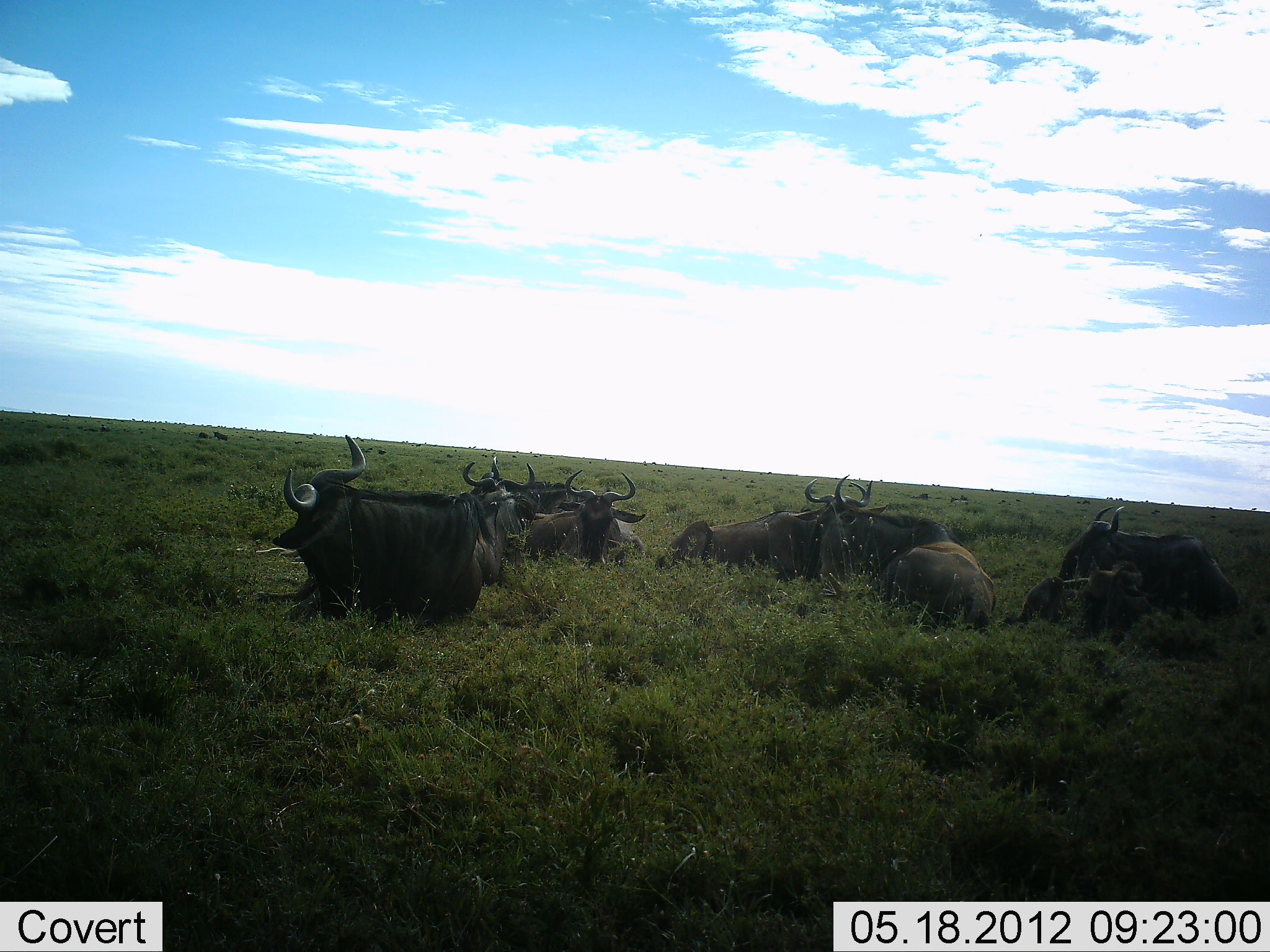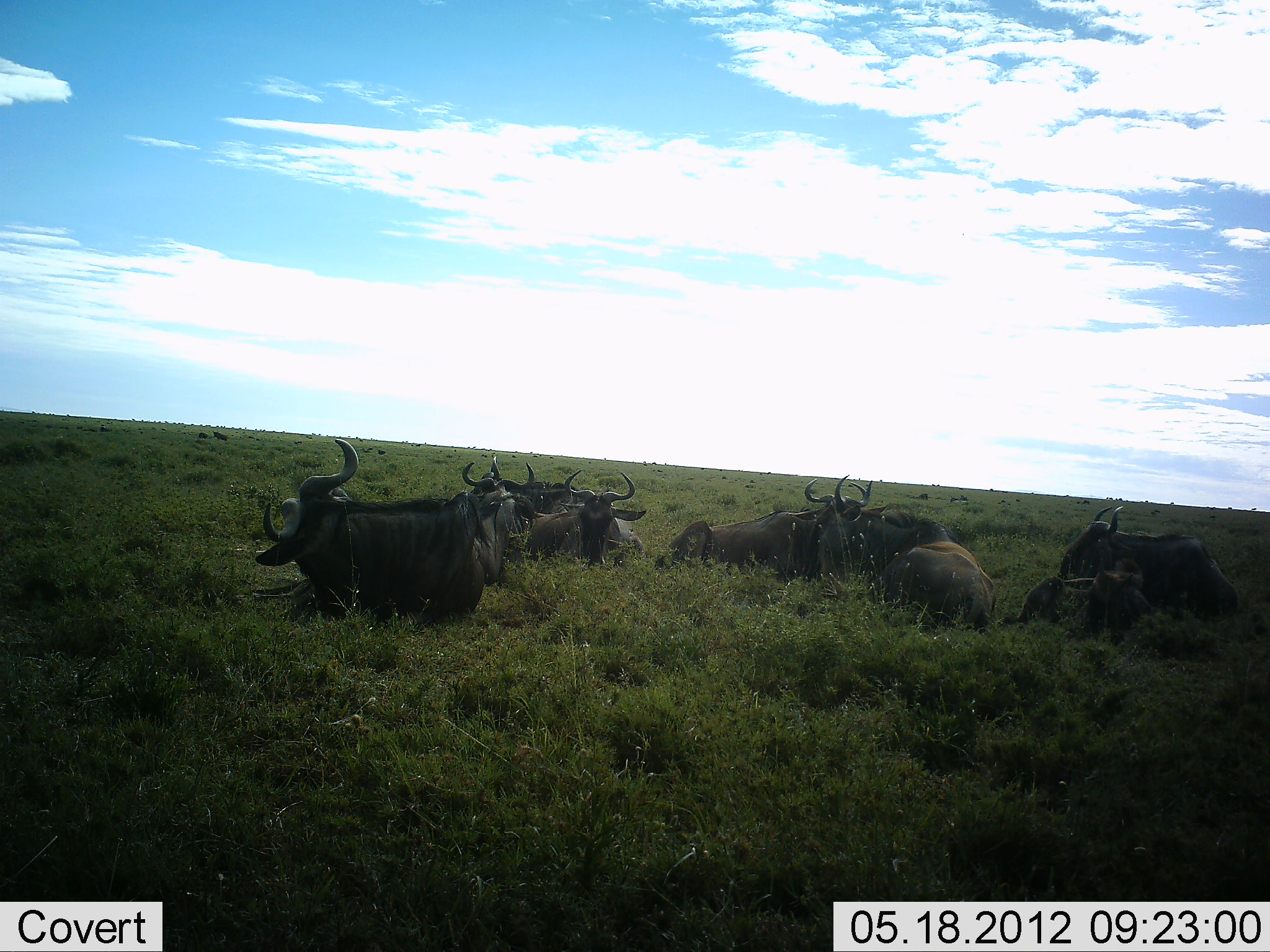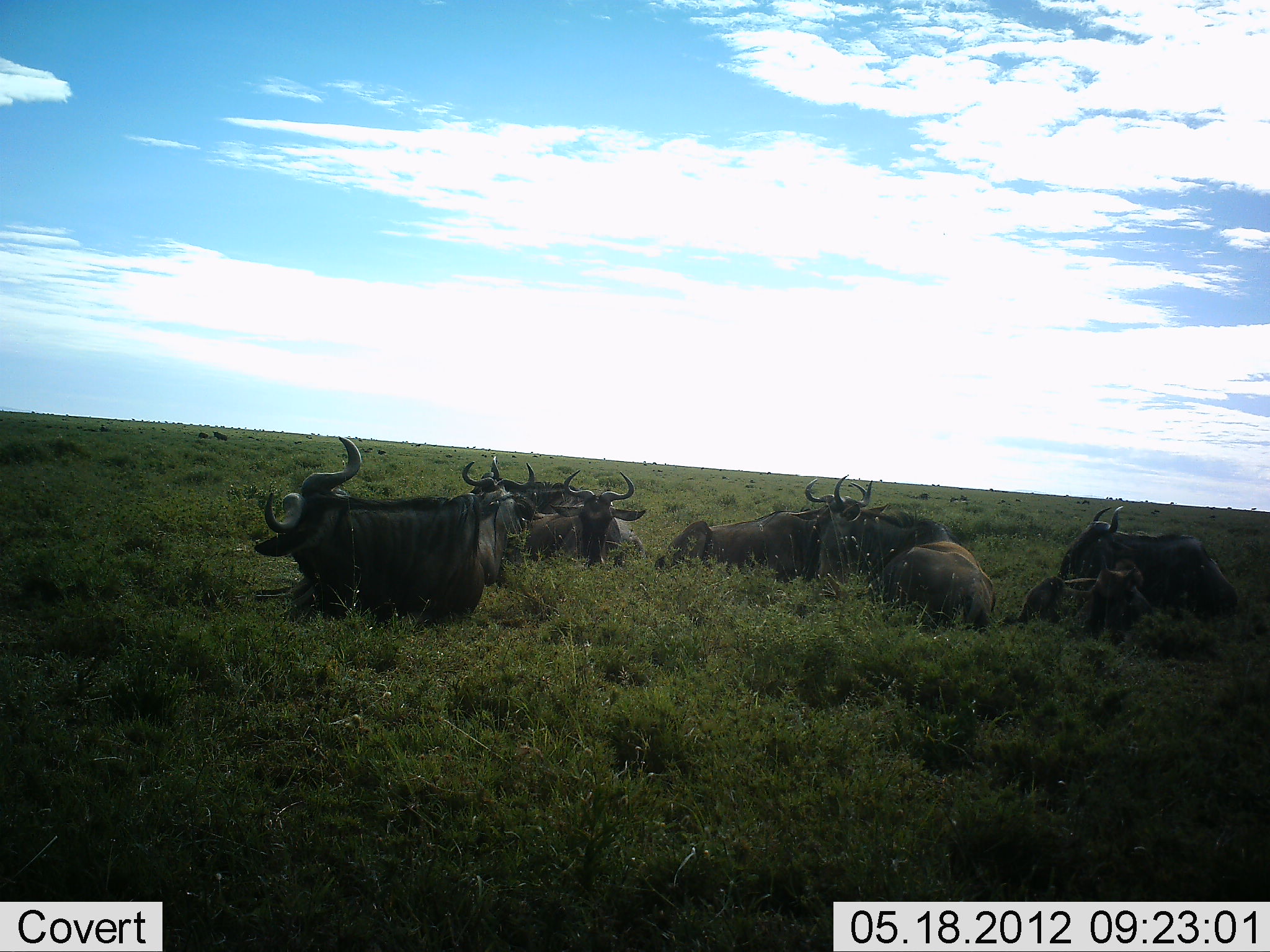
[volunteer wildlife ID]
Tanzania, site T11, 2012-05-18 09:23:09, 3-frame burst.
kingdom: Animalia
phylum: Chordata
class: Mammalia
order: Artiodactyla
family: Bovidae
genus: Connochaetes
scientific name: Connochaetes taurinus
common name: blue wildebeest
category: wildebeest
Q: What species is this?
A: Wildebeest (blue wildebeest) (Connochaetes taurinus).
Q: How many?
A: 10.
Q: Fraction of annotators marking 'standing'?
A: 0%.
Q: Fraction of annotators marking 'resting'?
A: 100%.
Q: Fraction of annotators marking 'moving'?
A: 0%.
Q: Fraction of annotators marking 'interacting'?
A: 0%.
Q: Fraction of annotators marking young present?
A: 0%.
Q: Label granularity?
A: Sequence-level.